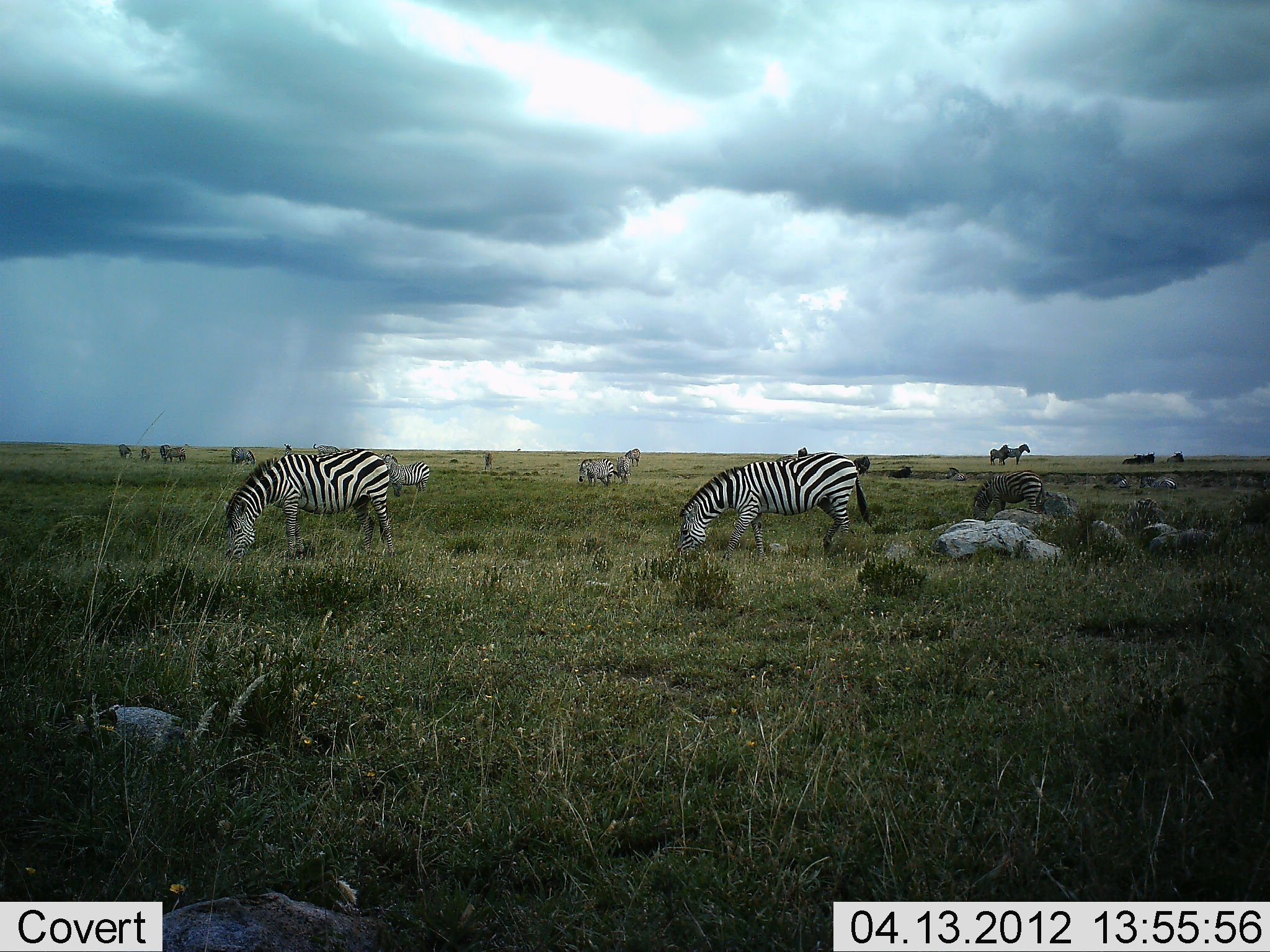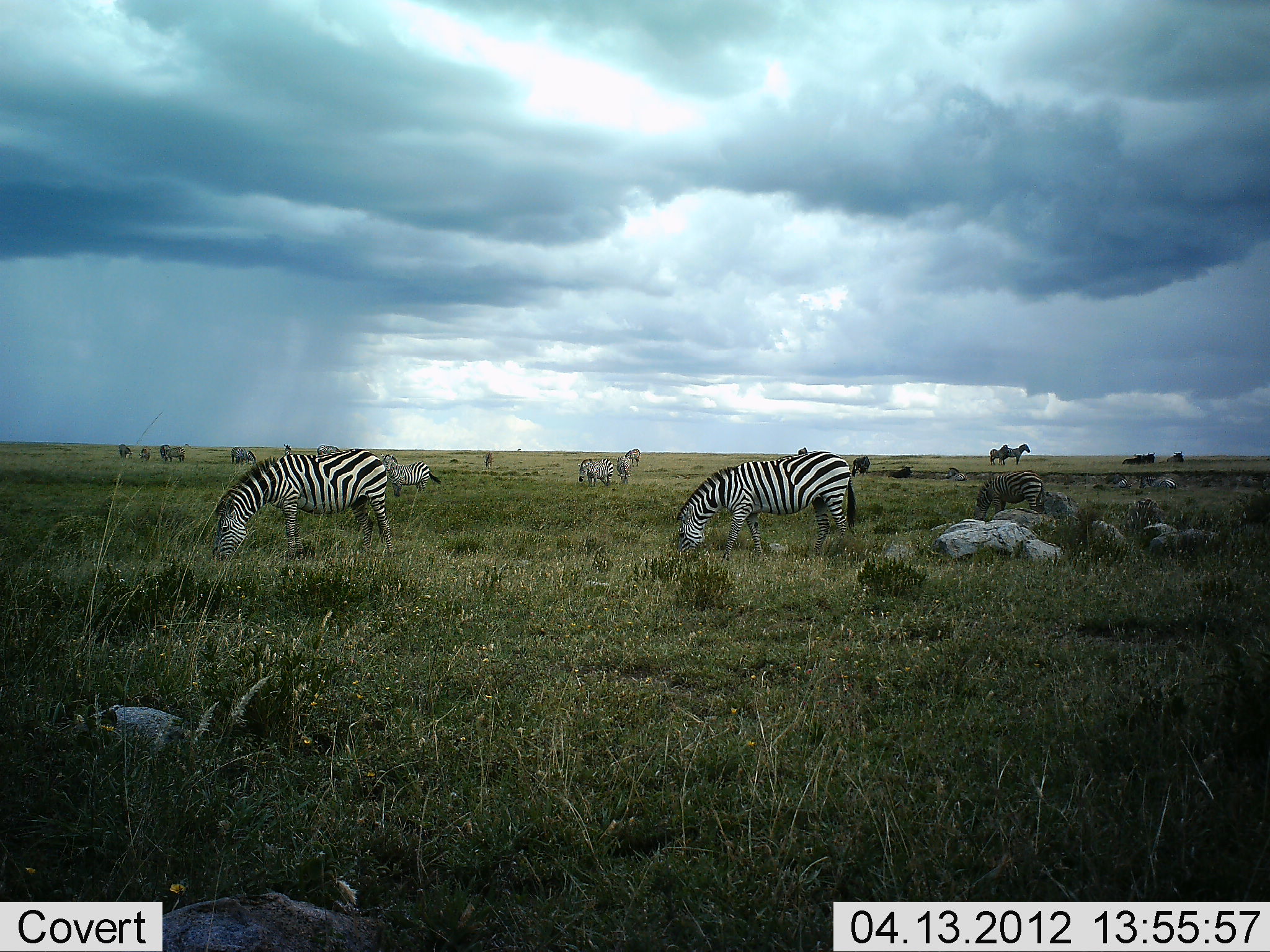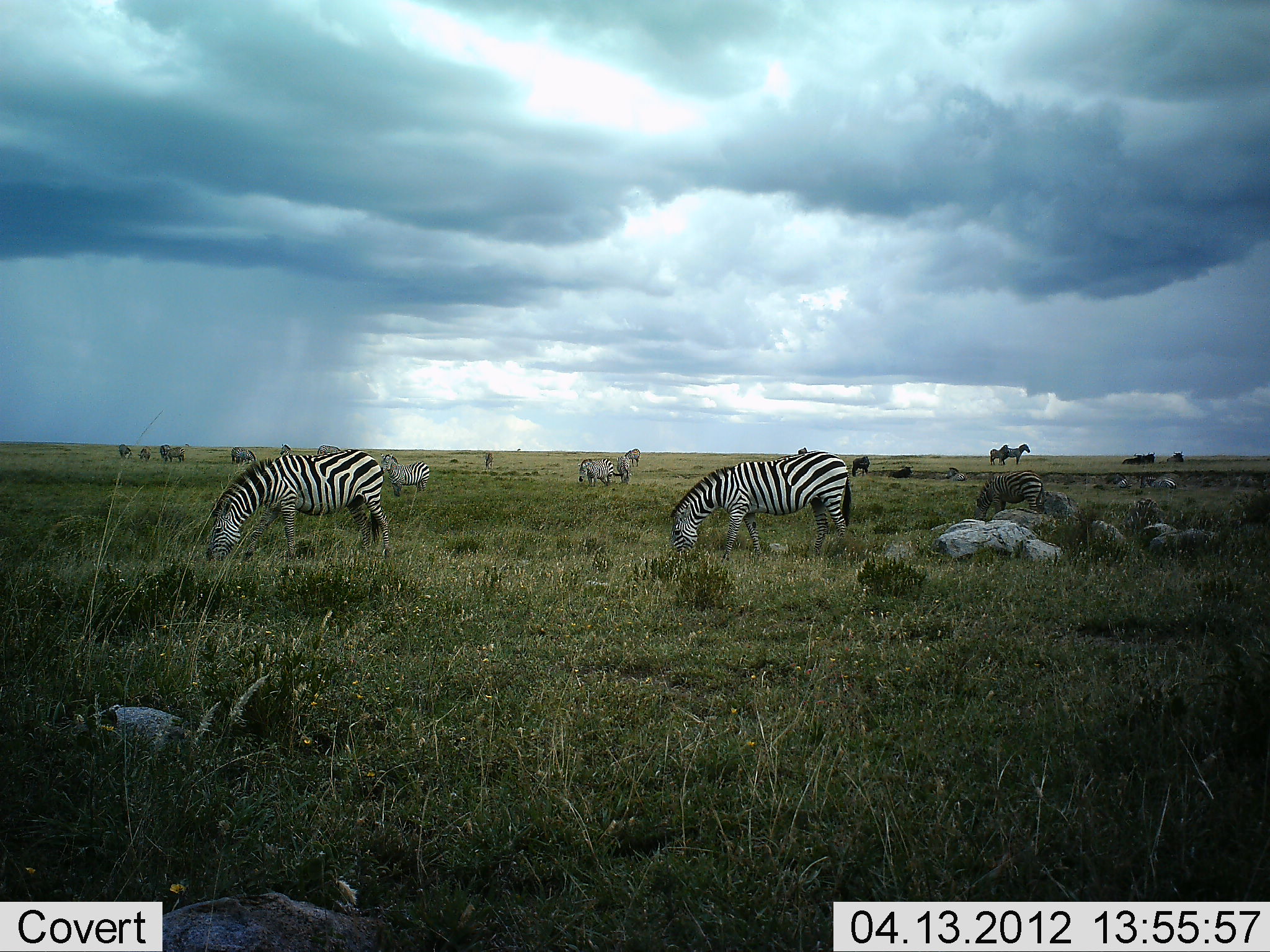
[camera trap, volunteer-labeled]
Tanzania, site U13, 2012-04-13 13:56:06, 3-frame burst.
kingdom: Animalia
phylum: Chordata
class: Mammalia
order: Perissodactyla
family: Equidae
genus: Equus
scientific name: Equus quagga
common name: plains zebra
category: zebra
Zebra (plains zebra) (Equus quagga), count 11-50. Behavior (volunteer vote fractions): standing 66%, resting 6%, moving 3%, interacting 0%. Young present (vote fraction): 0%. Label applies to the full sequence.